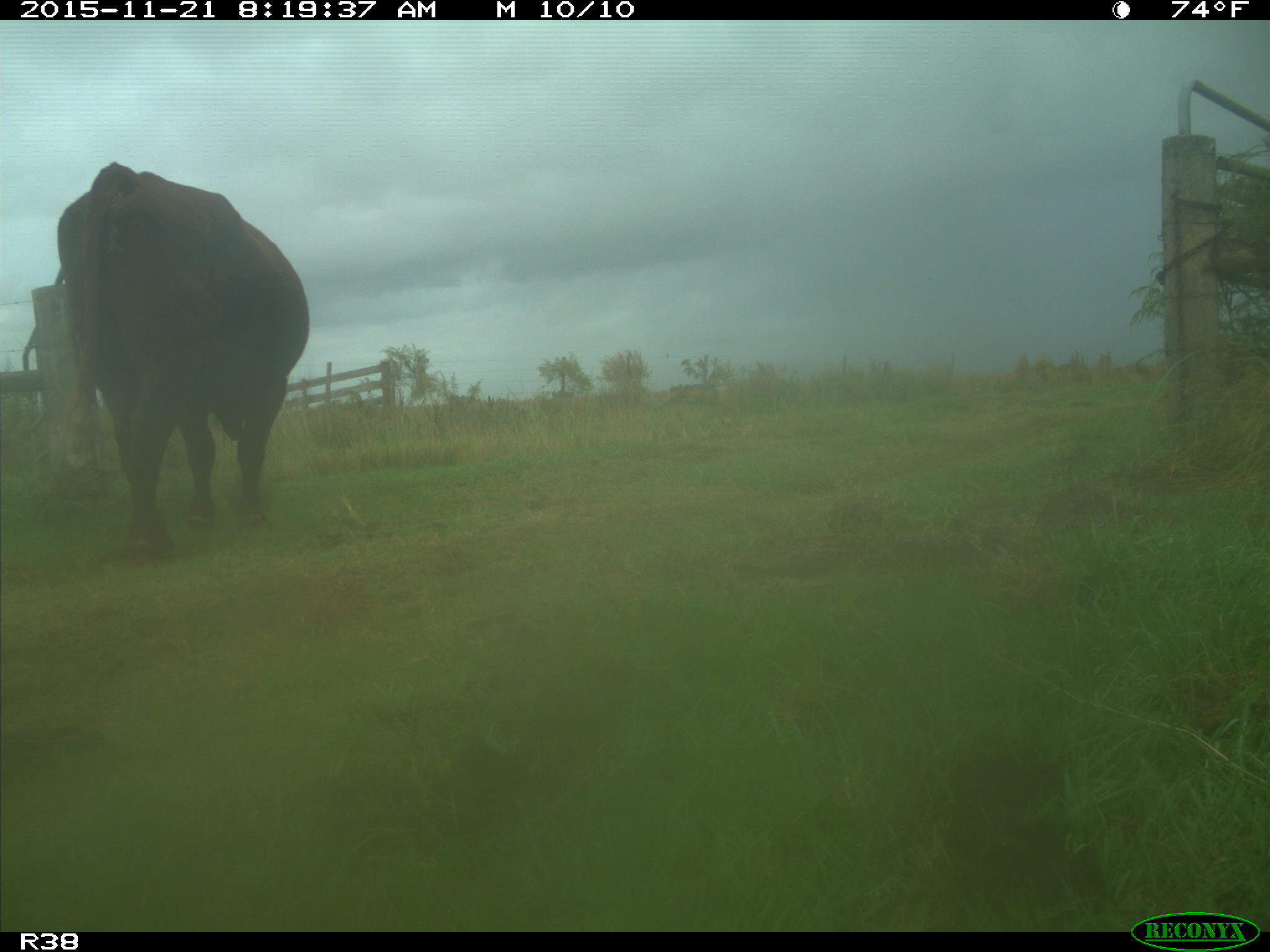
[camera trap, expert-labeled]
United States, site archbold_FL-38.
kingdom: Animalia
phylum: Chordata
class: Mammalia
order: Artiodactyla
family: Bovidae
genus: Bos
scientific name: Bos taurus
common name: domestic cow